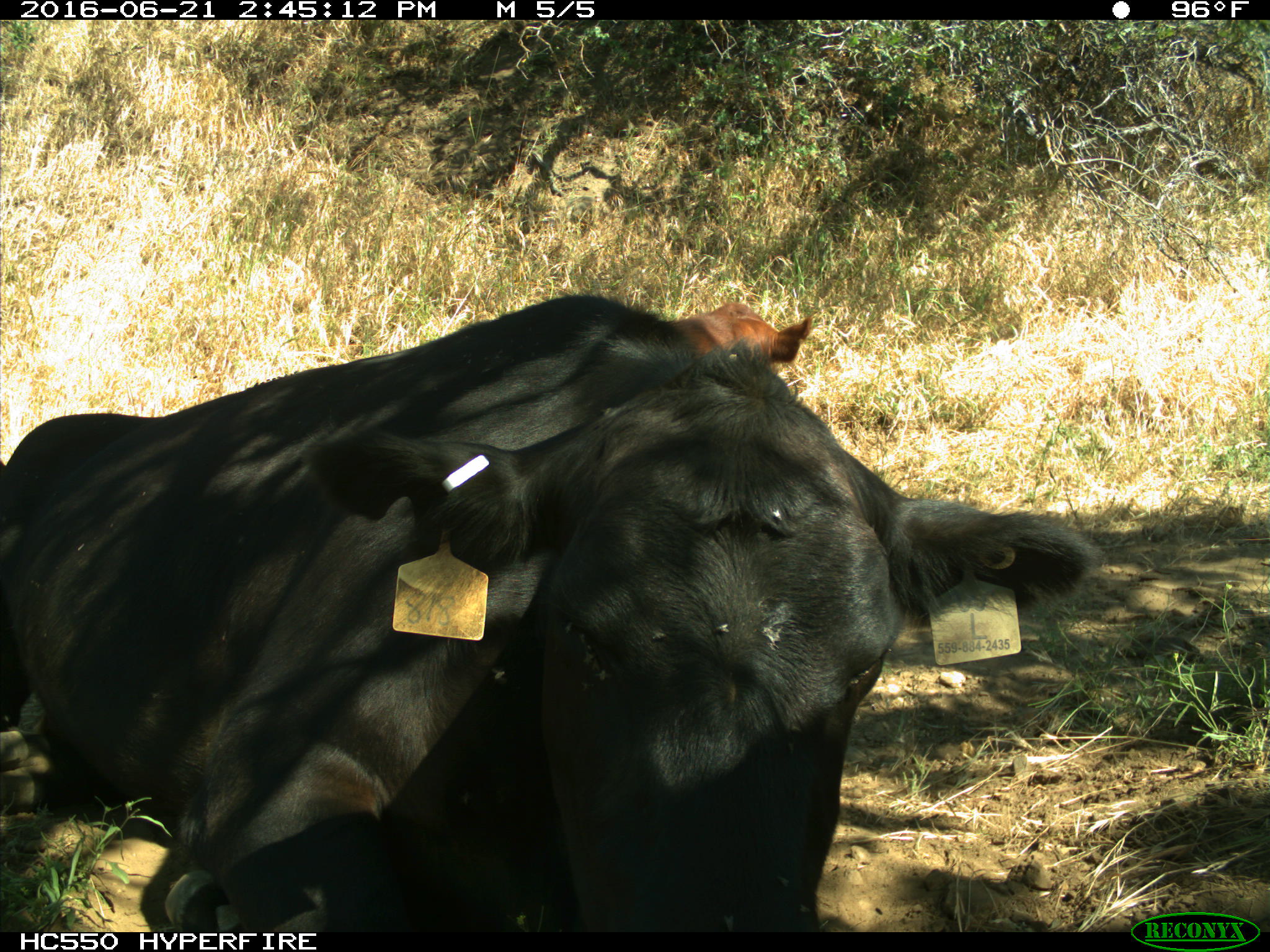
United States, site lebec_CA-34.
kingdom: Animalia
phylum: Chordata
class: Mammalia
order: Artiodactyla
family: Bovidae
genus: Bos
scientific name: Bos taurus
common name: domestic cow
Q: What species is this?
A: Bos taurus (domestic cow).